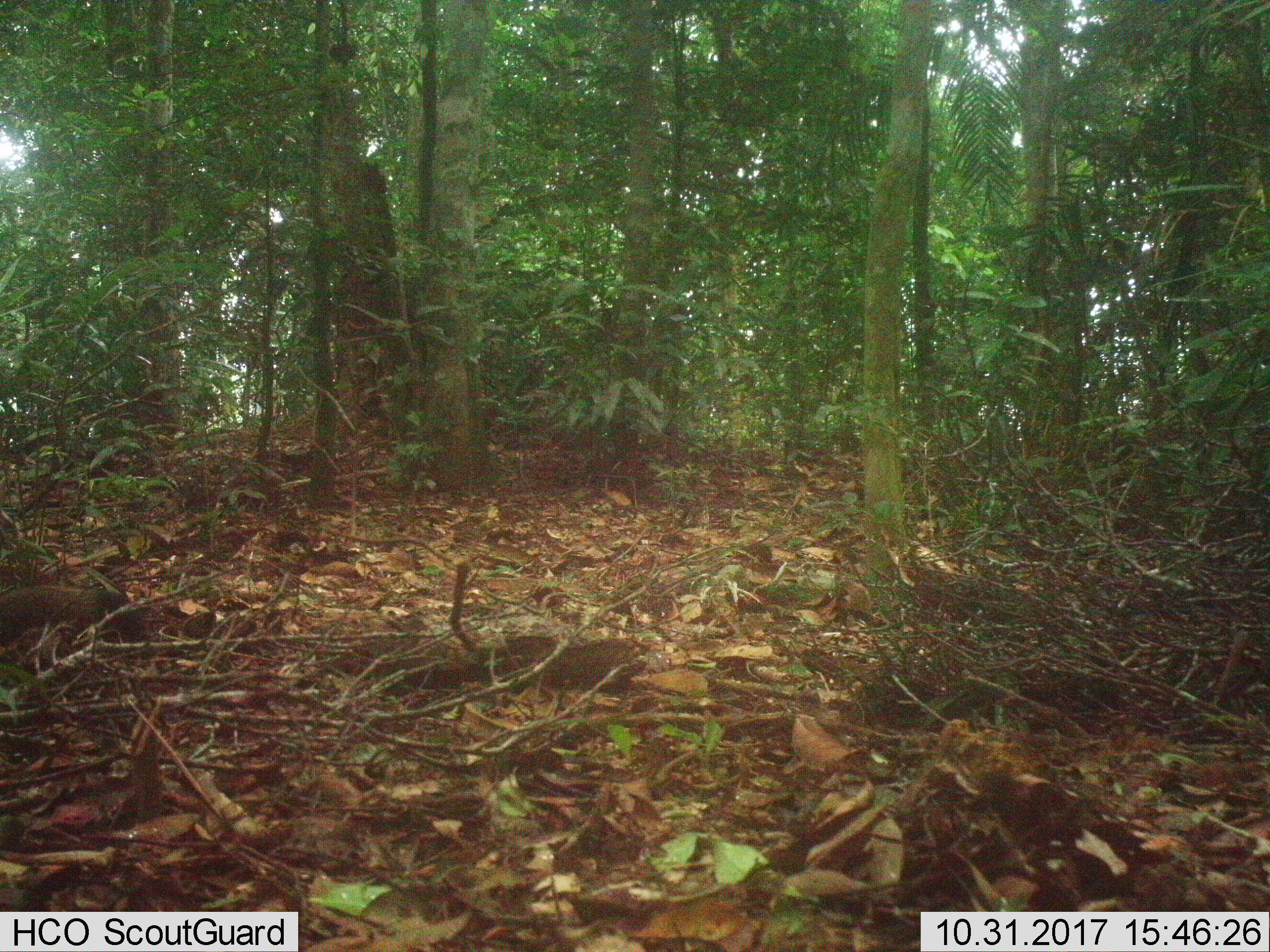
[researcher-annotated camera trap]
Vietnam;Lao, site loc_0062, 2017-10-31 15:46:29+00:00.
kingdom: Animalia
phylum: Chordata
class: Mammalia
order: Rodentia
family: Sciuridae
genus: Callosciurus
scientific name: Callosciurus erythraeus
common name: pallas's squirrel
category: pallass squirrel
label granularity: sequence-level